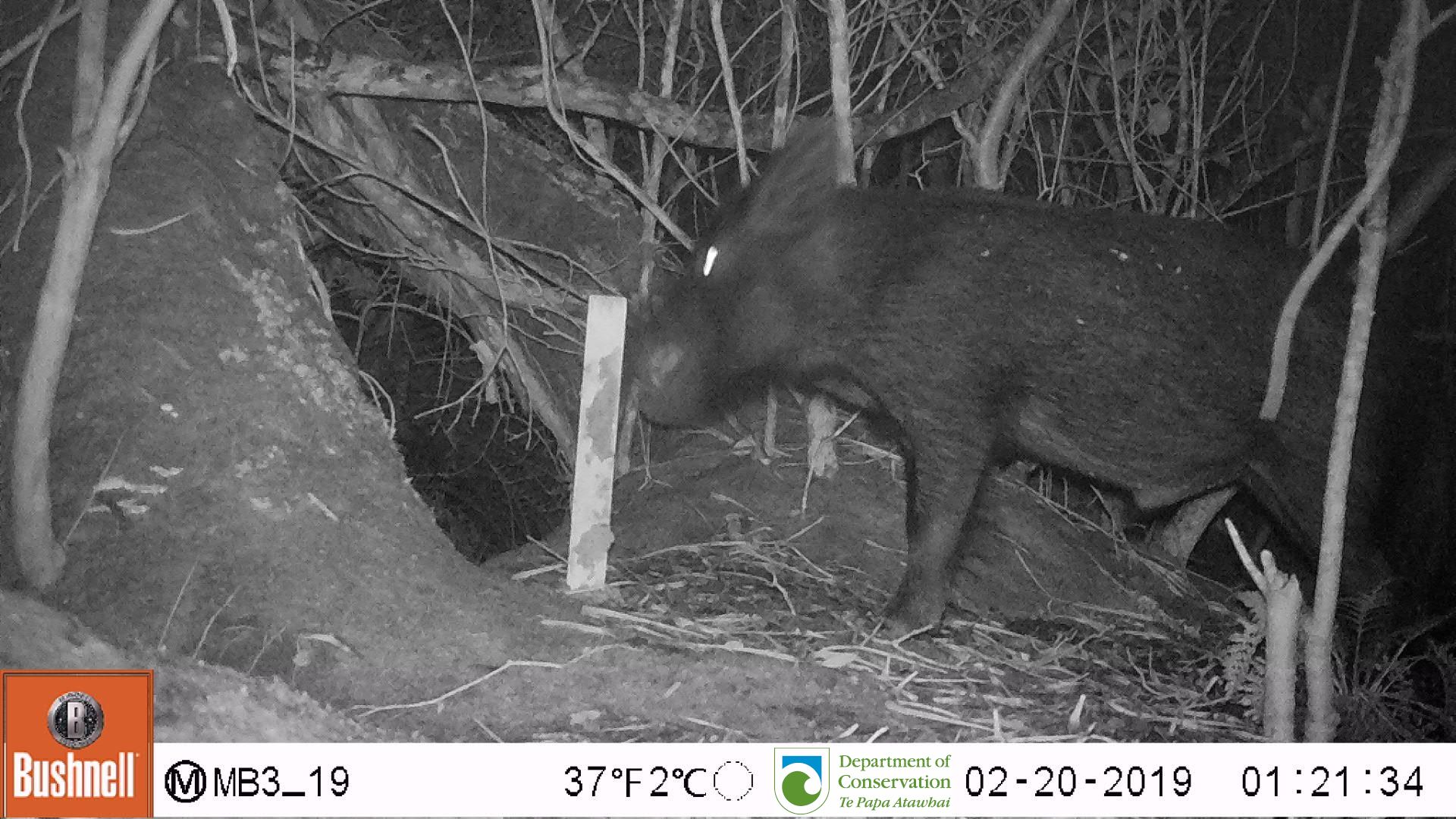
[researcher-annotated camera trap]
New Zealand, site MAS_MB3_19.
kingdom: Animalia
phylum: Chordata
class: Mammalia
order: Artiodactyla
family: Suidae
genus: Sus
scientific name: Sus scrofa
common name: pig